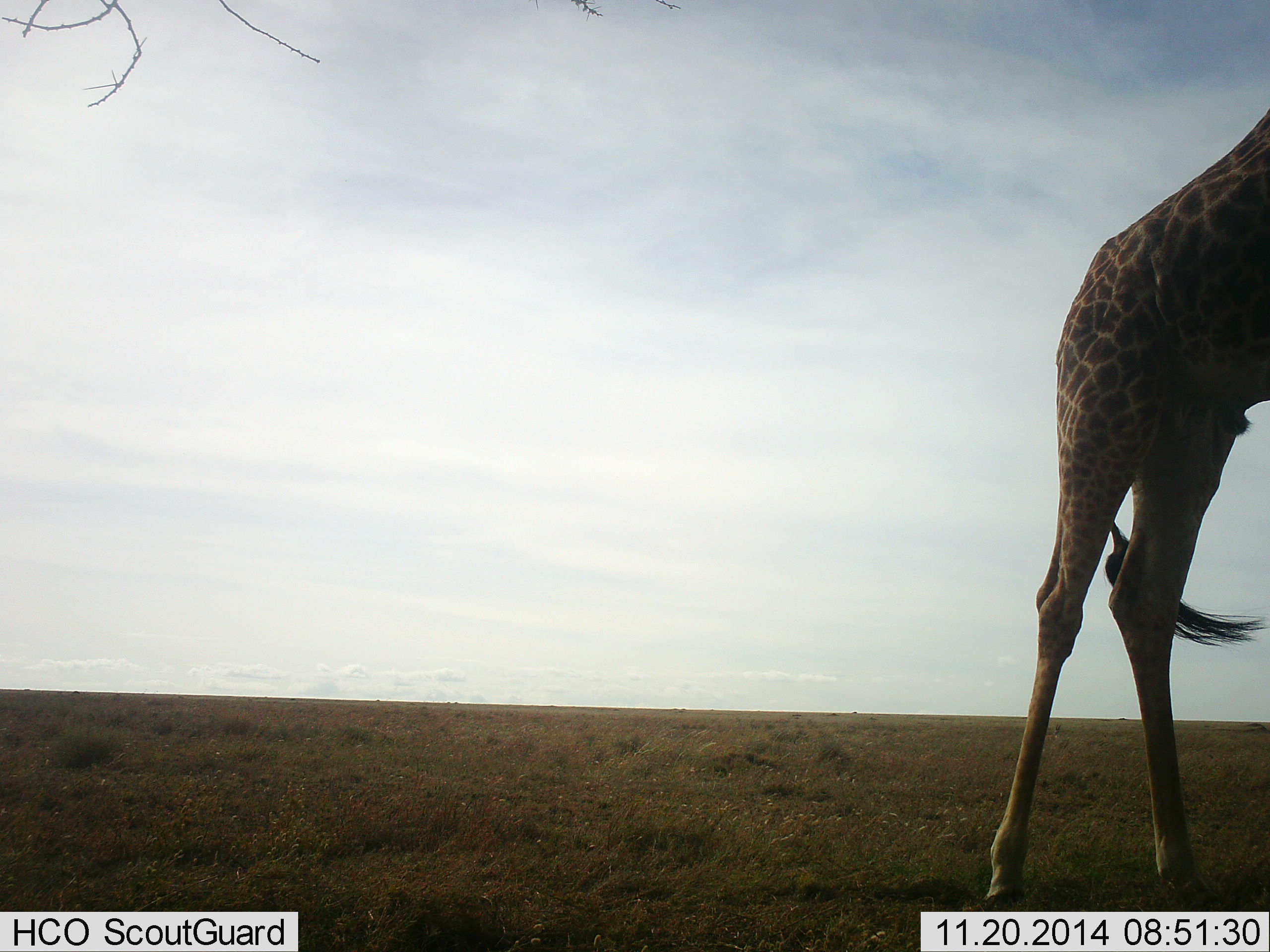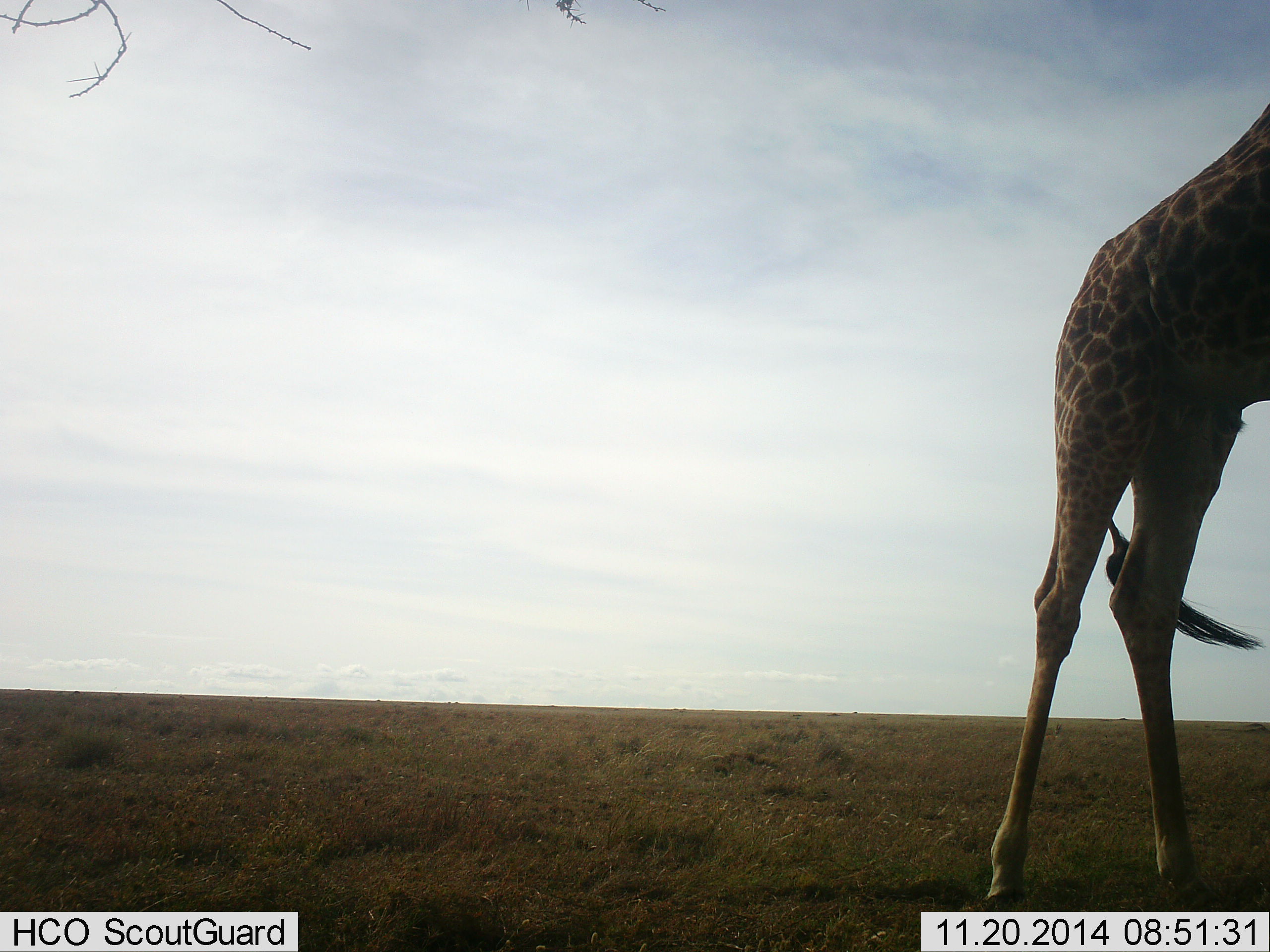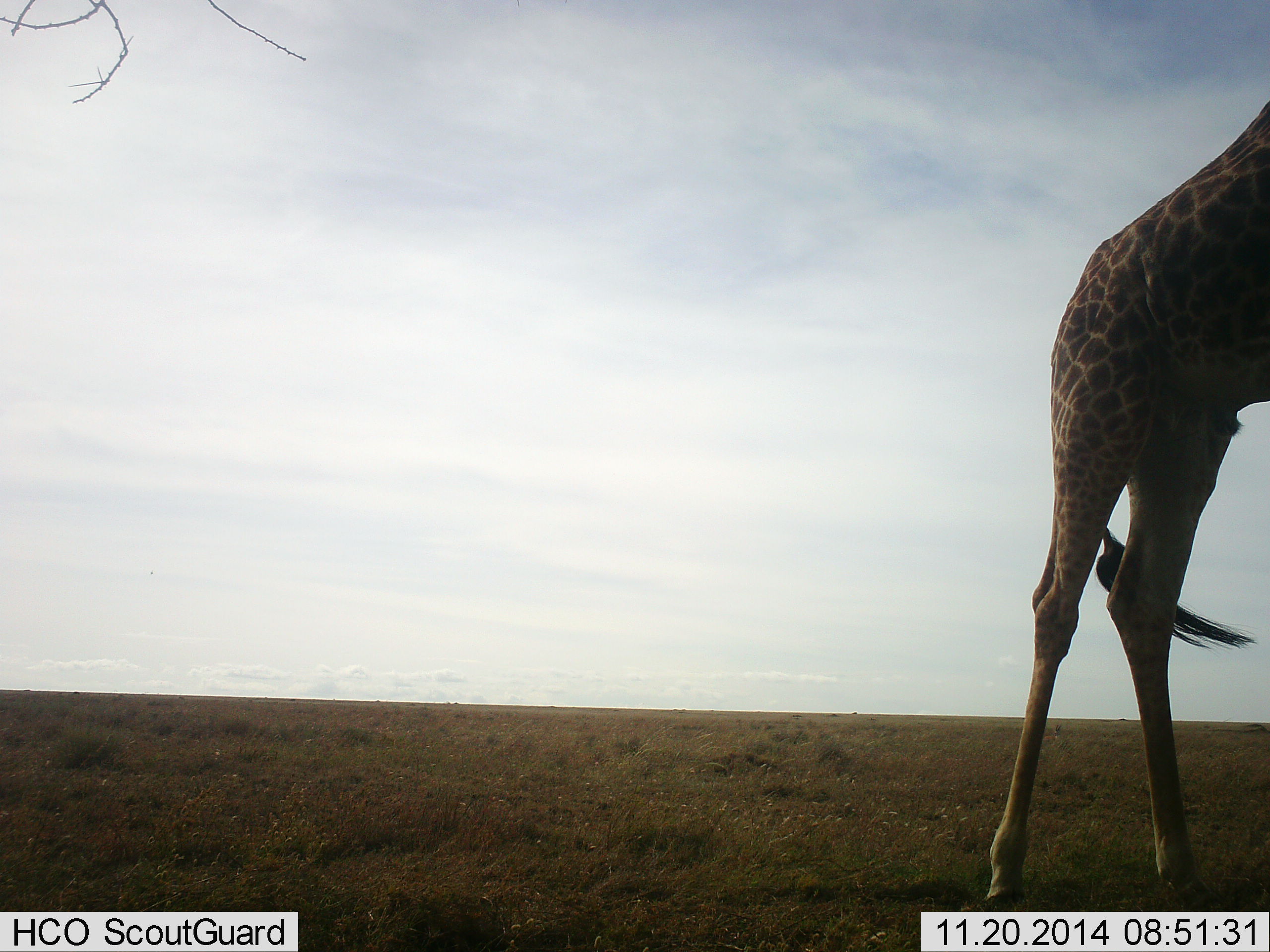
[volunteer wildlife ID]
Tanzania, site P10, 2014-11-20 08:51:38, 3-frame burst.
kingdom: Animalia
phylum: Chordata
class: Mammalia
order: Artiodactyla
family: Giraffidae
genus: Giraffa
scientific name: Giraffa camelopardalis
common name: giraffe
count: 1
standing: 80%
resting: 0%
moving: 0%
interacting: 0%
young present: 0%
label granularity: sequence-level